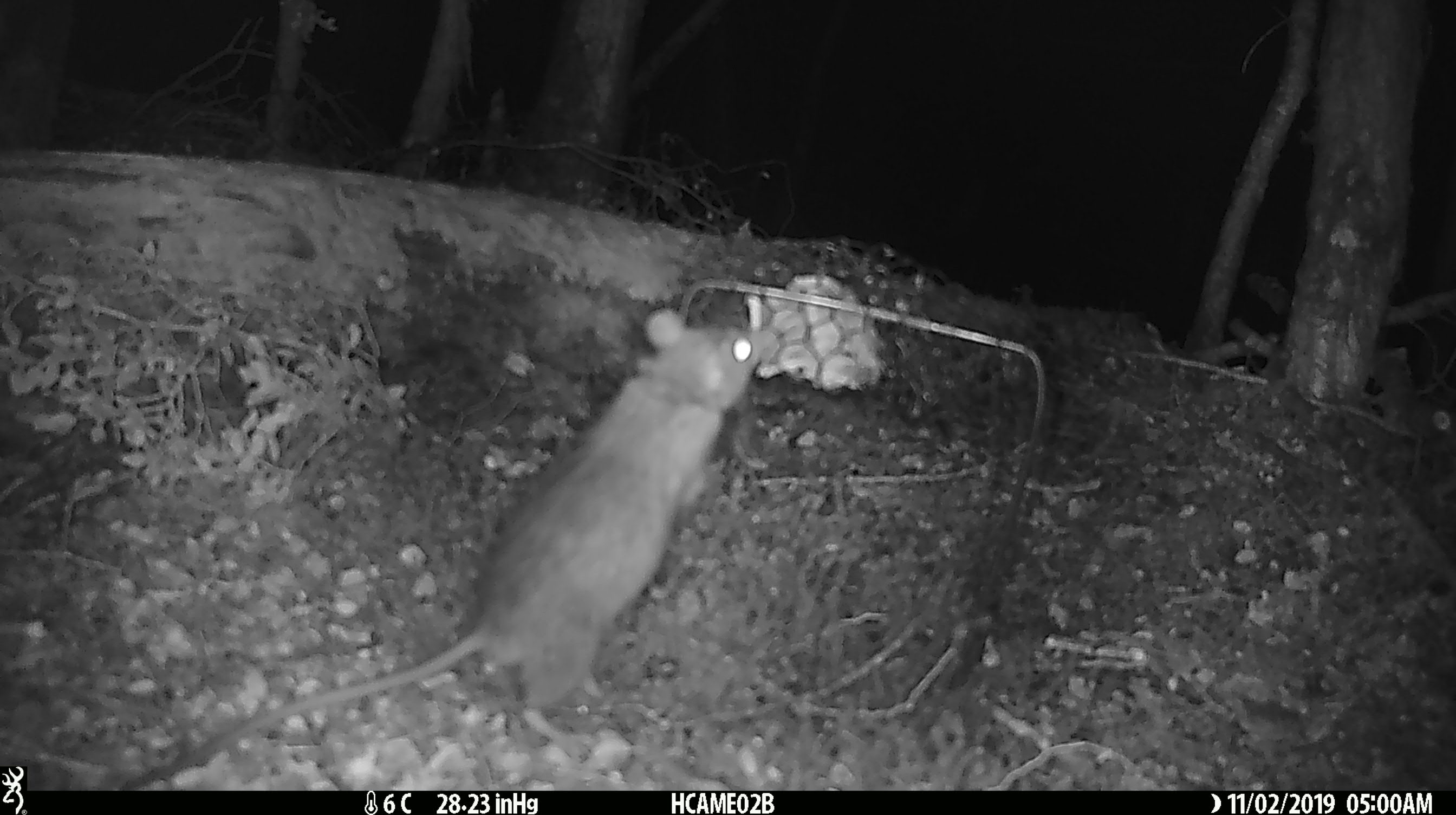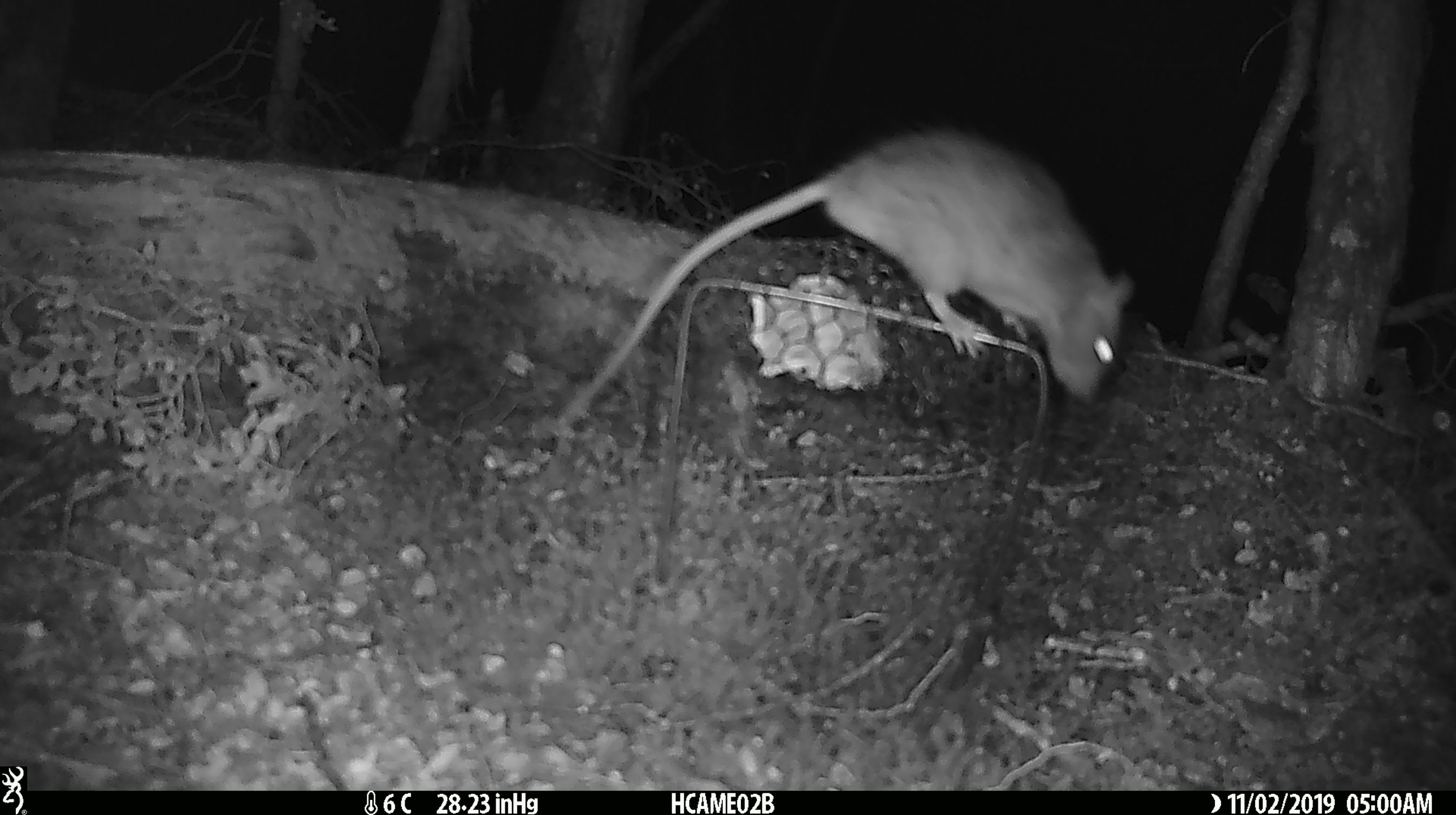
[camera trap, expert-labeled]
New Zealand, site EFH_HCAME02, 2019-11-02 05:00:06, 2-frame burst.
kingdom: Animalia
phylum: Chordata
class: Mammalia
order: Rodentia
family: Muridae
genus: Rattus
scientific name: Rattus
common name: rat